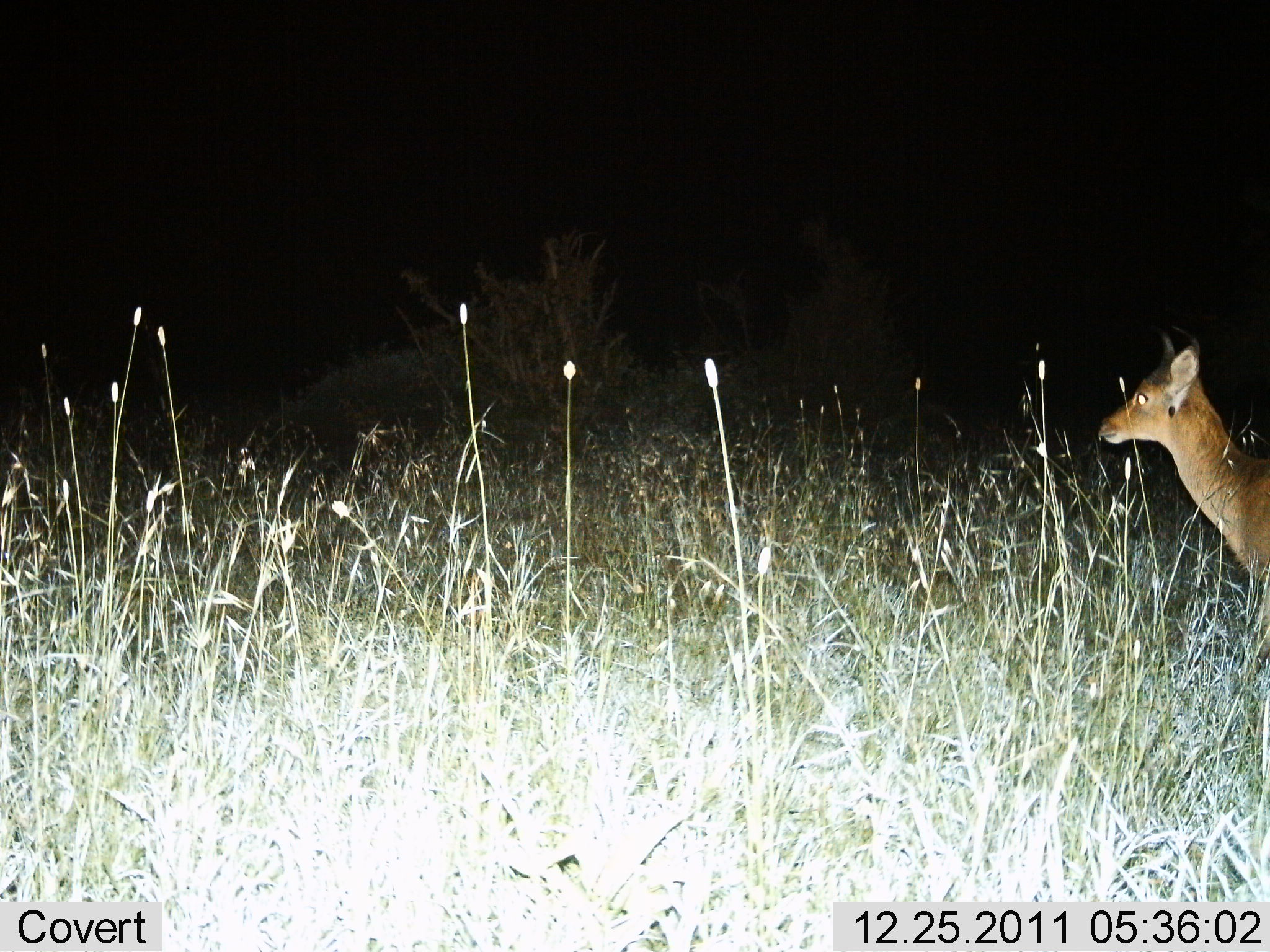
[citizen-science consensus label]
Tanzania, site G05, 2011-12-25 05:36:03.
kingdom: Animalia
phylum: Chordata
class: Mammalia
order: Artiodactyla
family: Bovidae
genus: Redunca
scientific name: Redunca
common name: reedbuck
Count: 1.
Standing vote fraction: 94%.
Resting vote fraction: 0%.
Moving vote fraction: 12%.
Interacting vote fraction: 0%.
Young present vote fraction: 0%.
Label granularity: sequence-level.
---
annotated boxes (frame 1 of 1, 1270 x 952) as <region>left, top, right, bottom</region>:
animal: <region>1094, 334, 1270, 689</region>